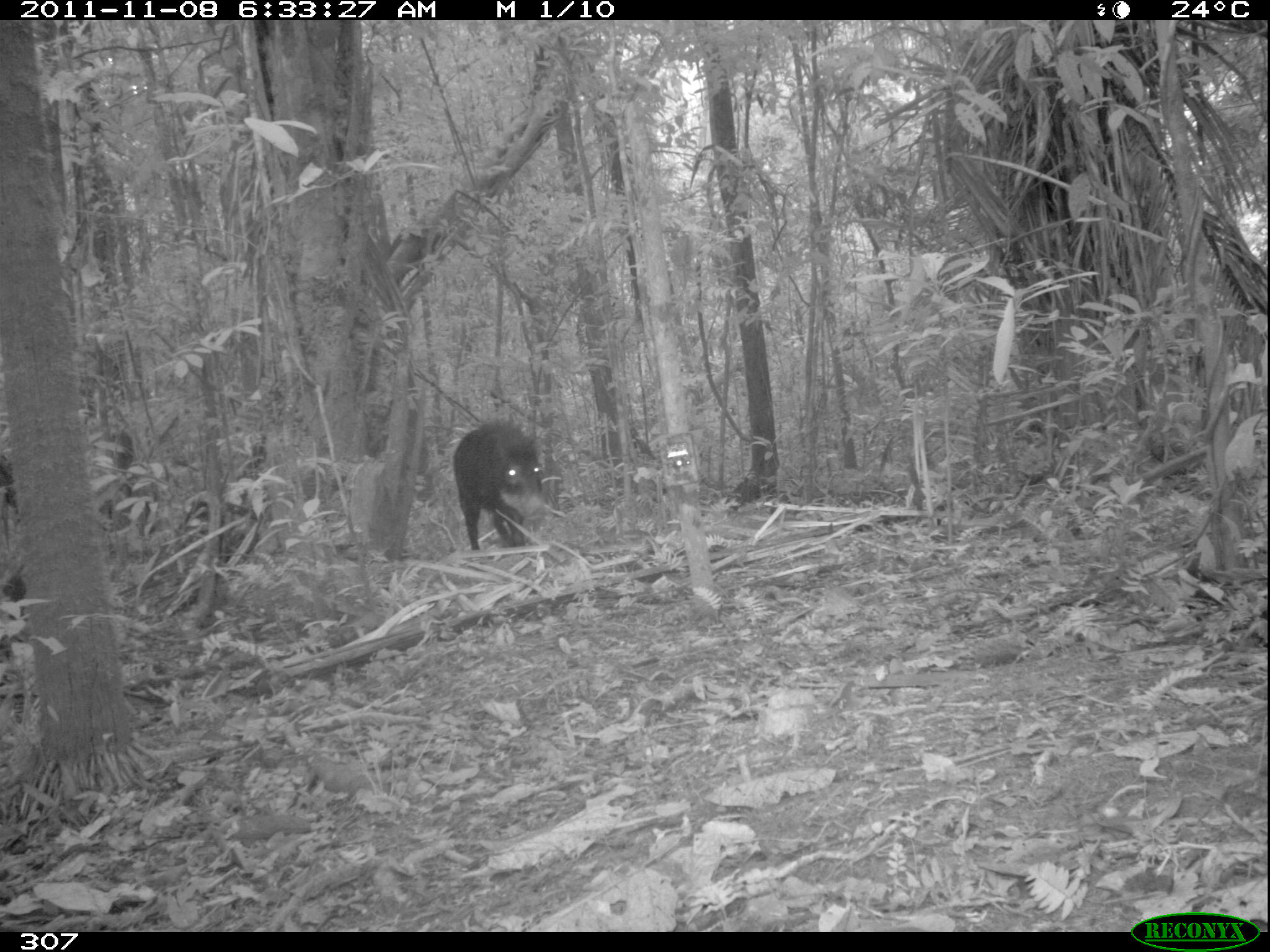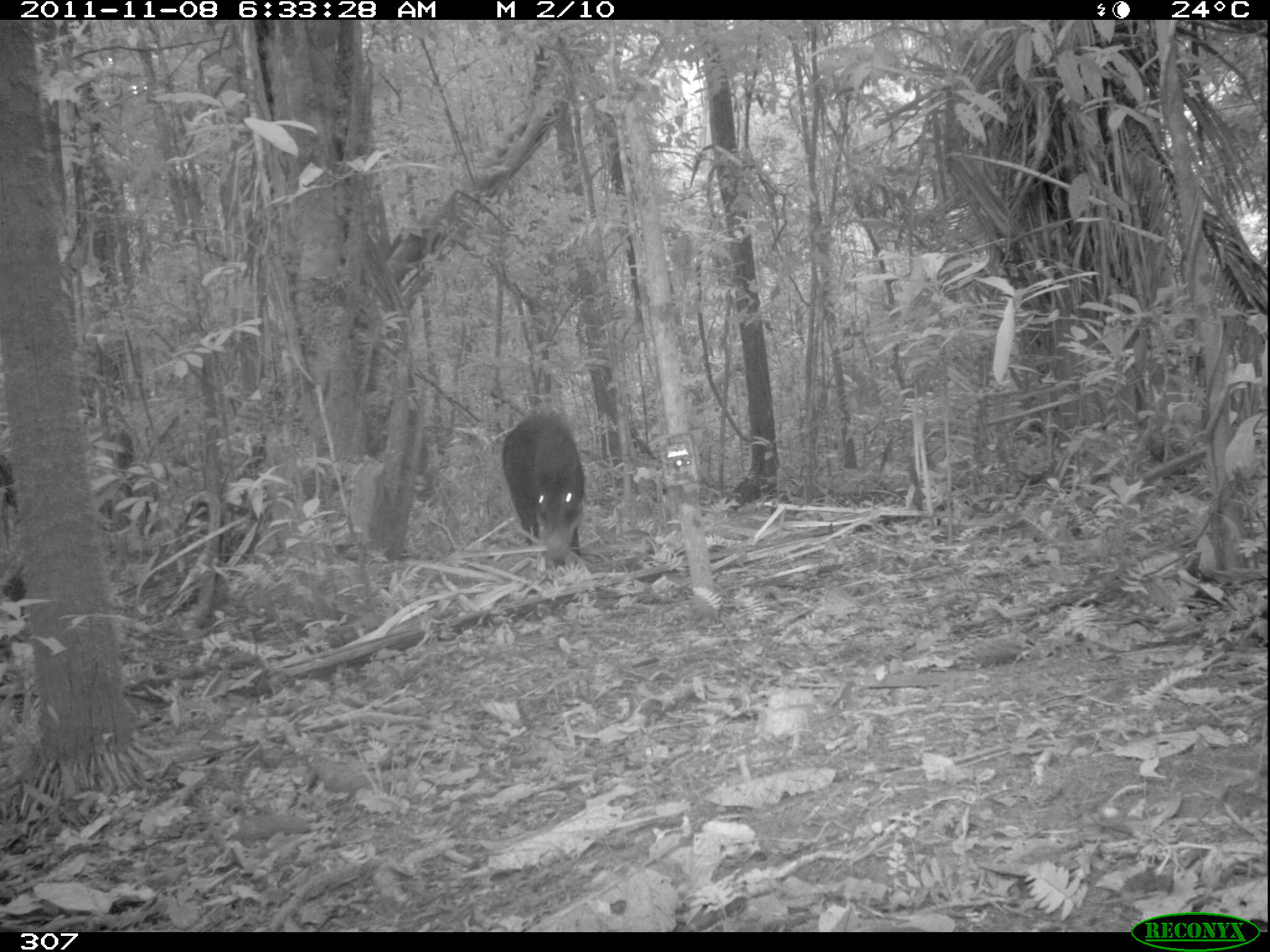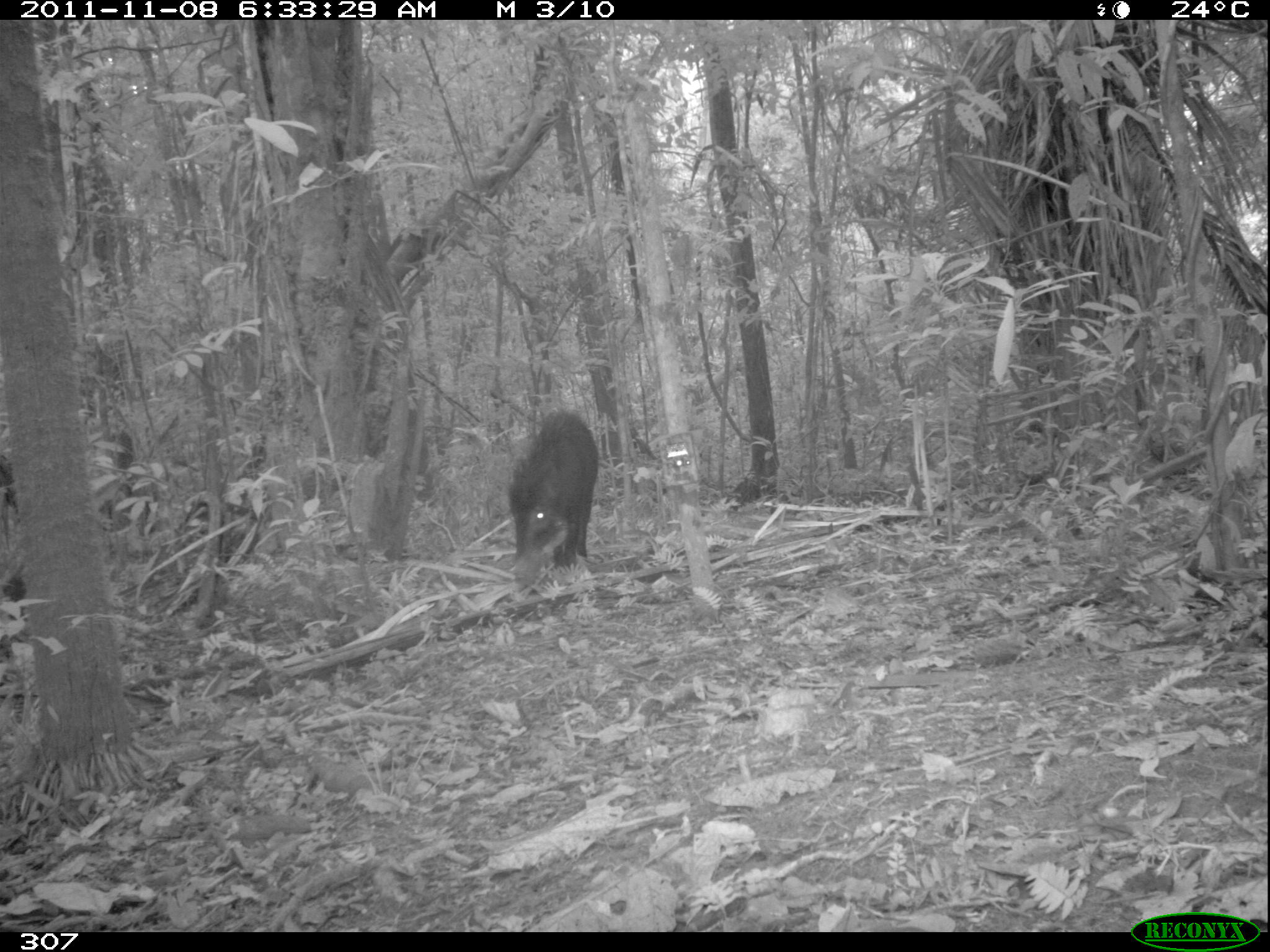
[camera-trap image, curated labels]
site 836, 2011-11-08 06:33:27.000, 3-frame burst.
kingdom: Animalia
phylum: Chordata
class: Mammalia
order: Artiodactyla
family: Tayassuidae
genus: Tayassu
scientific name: Tayassu pecari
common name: white-lipped peccary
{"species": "Tayassu pecari (white-lipped peccary)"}